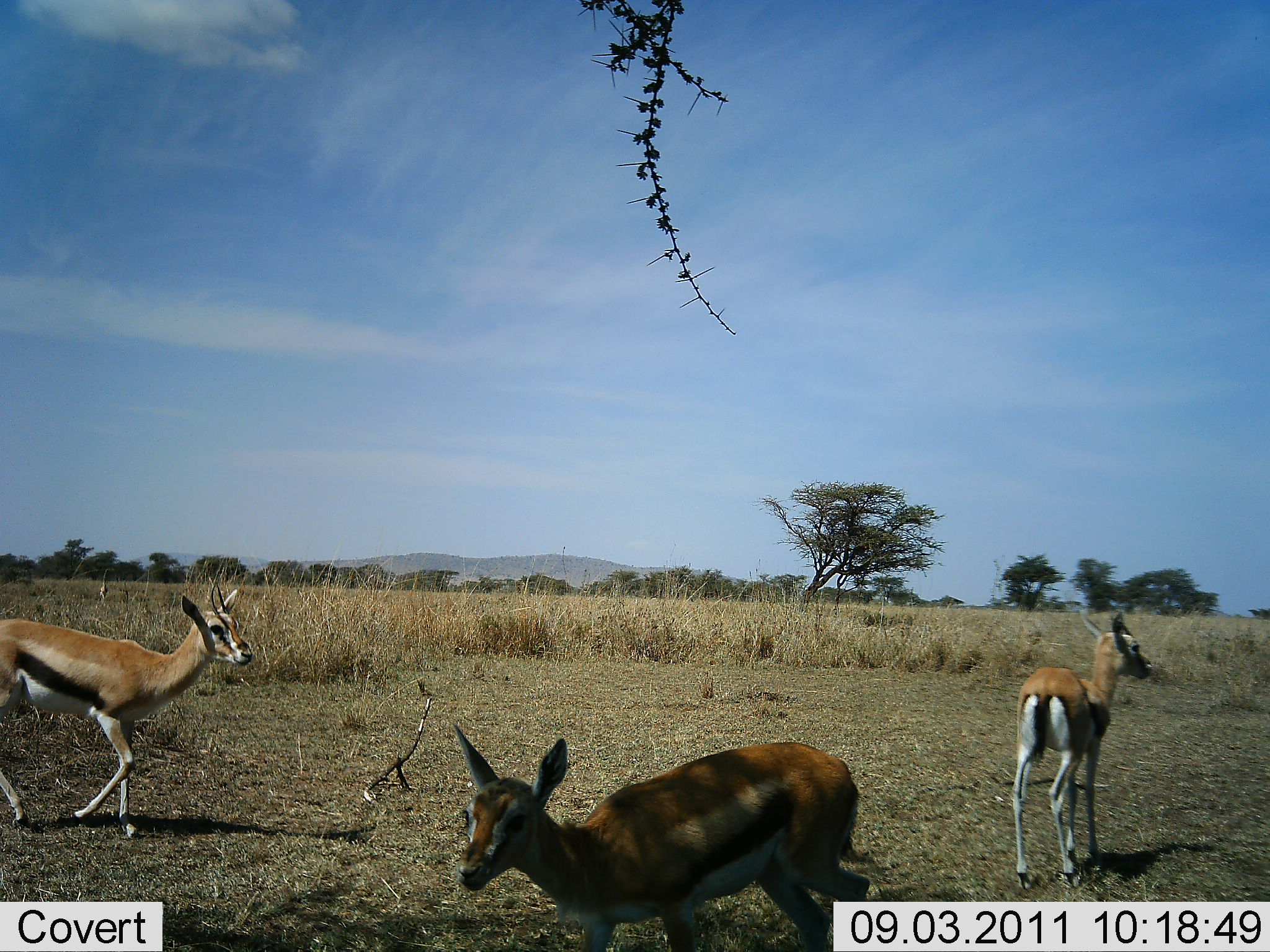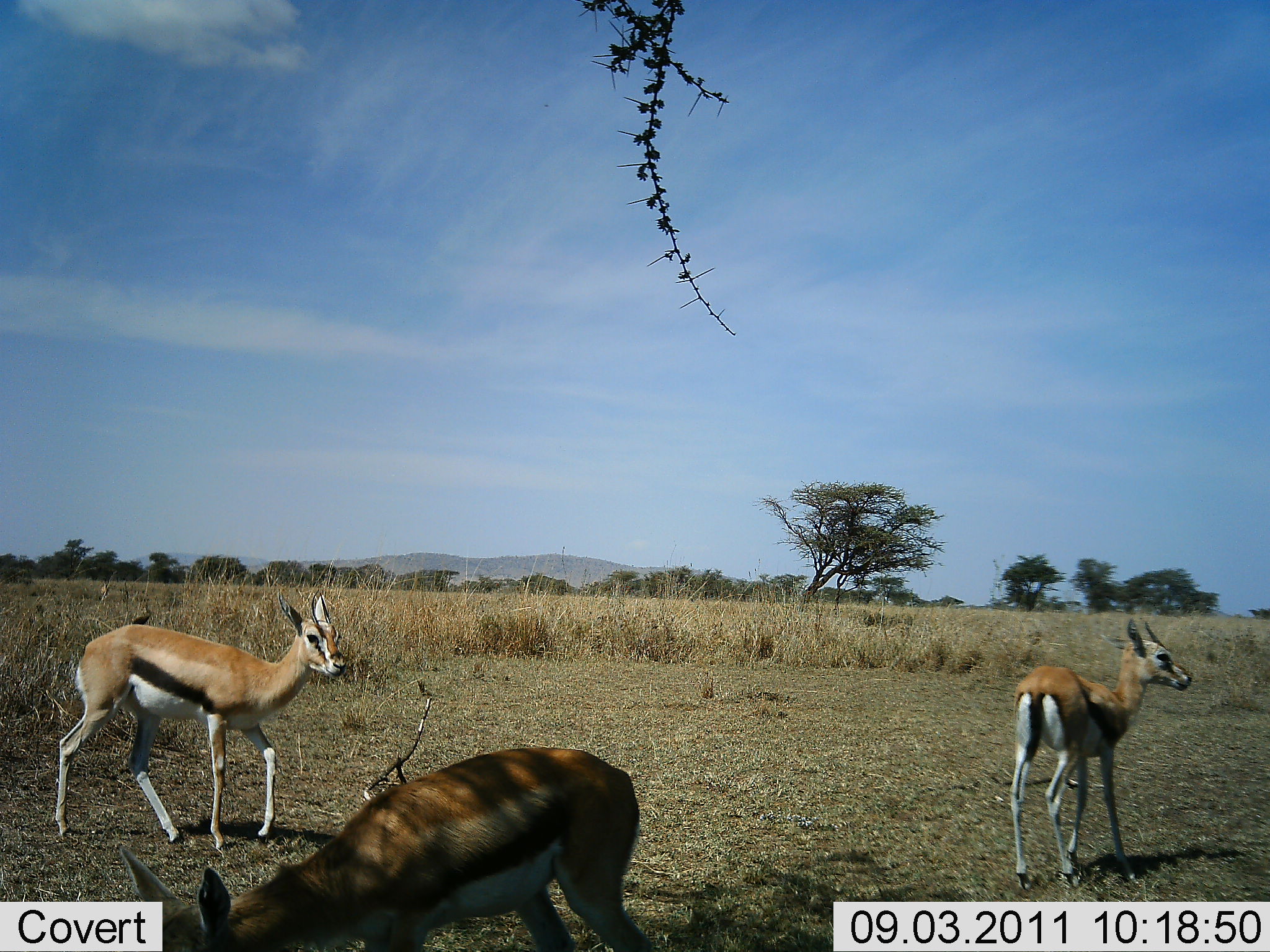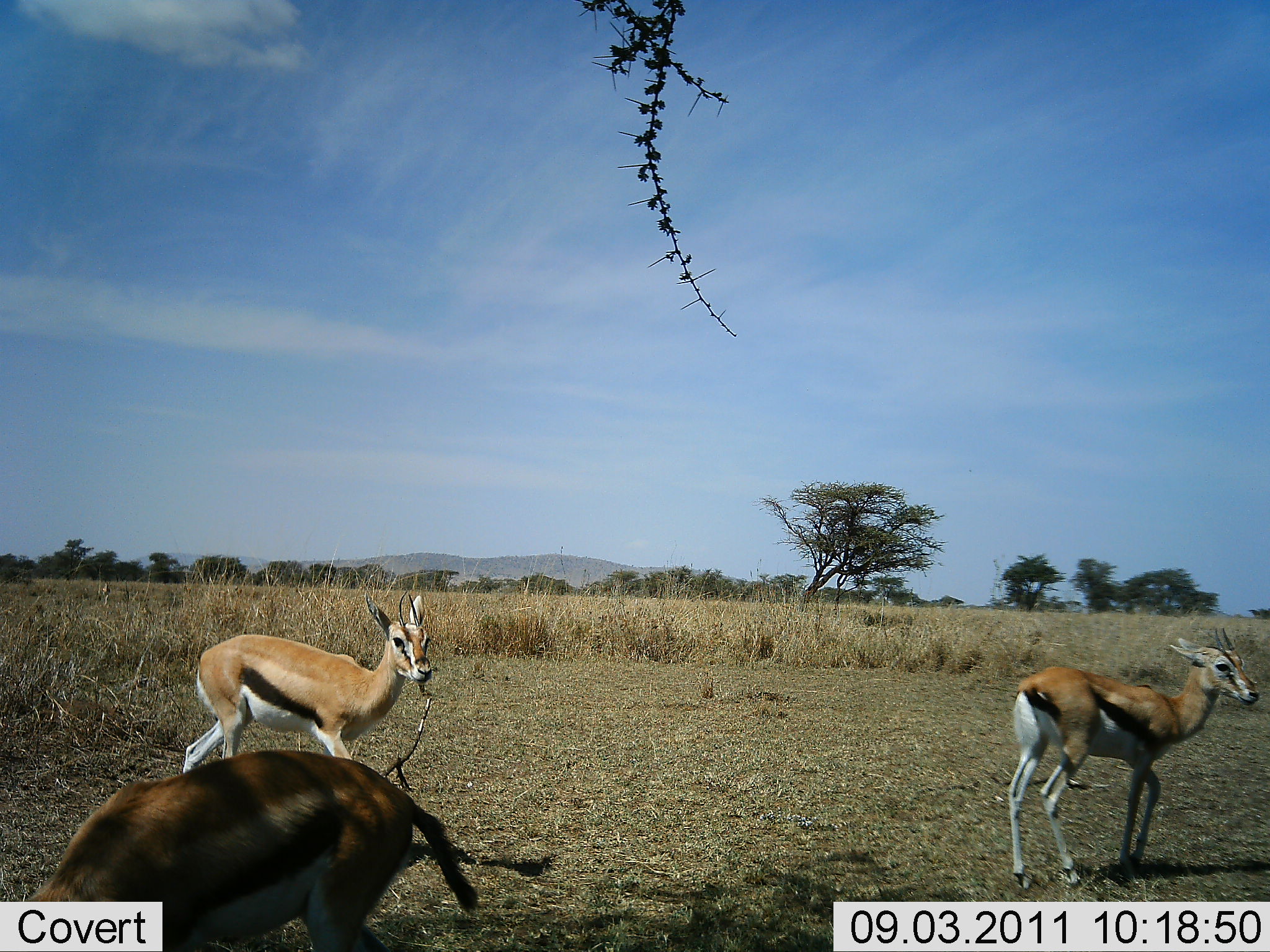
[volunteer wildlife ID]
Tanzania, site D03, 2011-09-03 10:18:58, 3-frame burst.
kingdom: Animalia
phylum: Chordata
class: Mammalia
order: Artiodactyla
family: Bovidae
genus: Eudorcas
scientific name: Eudorcas thomsonii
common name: thomson's gazelle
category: gazellethomsons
Gazellethomsons (thomson's gazelle) (Eudorcas thomsonii), count 3. Behavior (volunteer vote fractions): standing 47%, resting 7%, moving 73%, interacting 0%. Young present (vote fraction): 7%. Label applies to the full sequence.